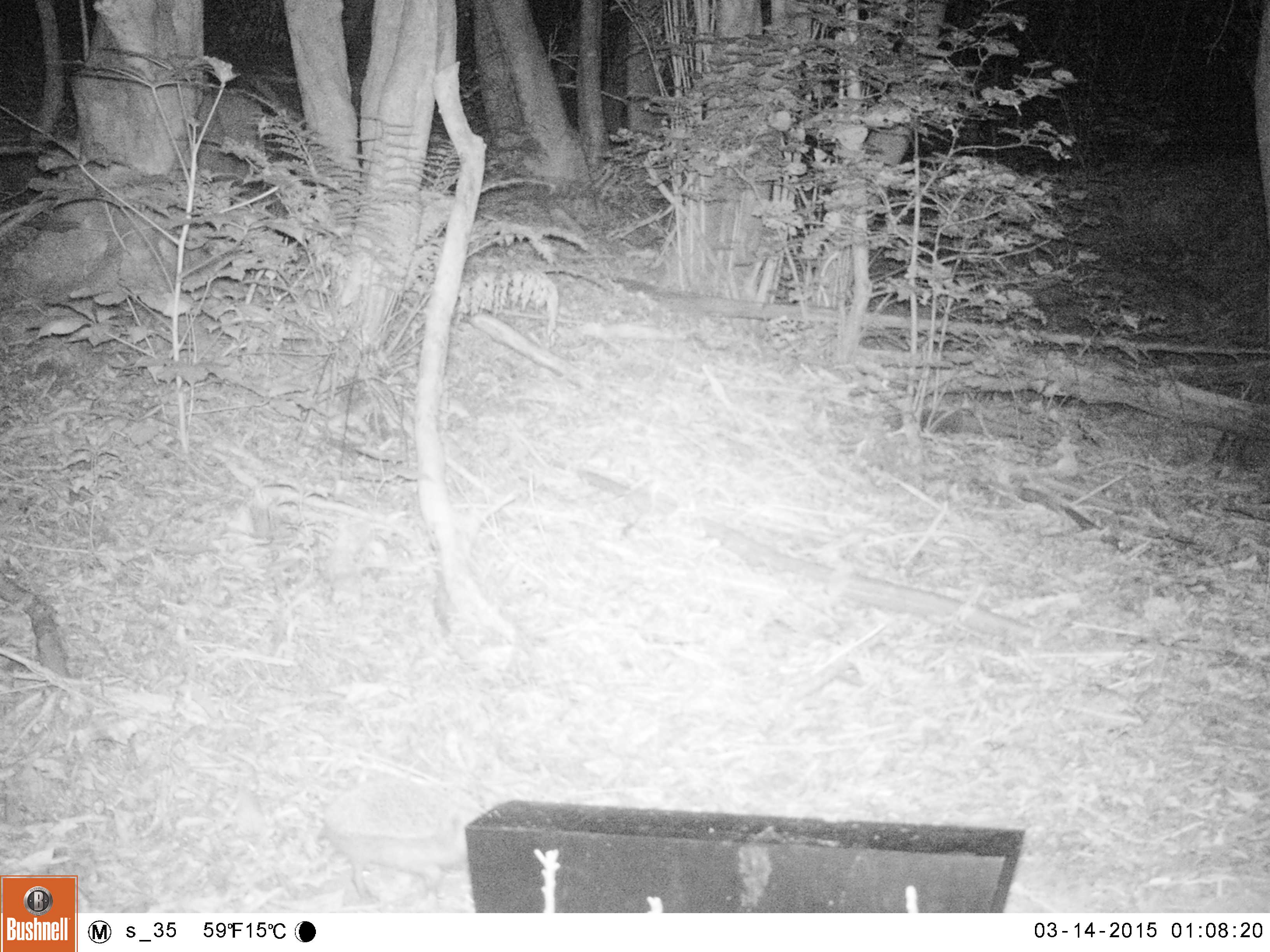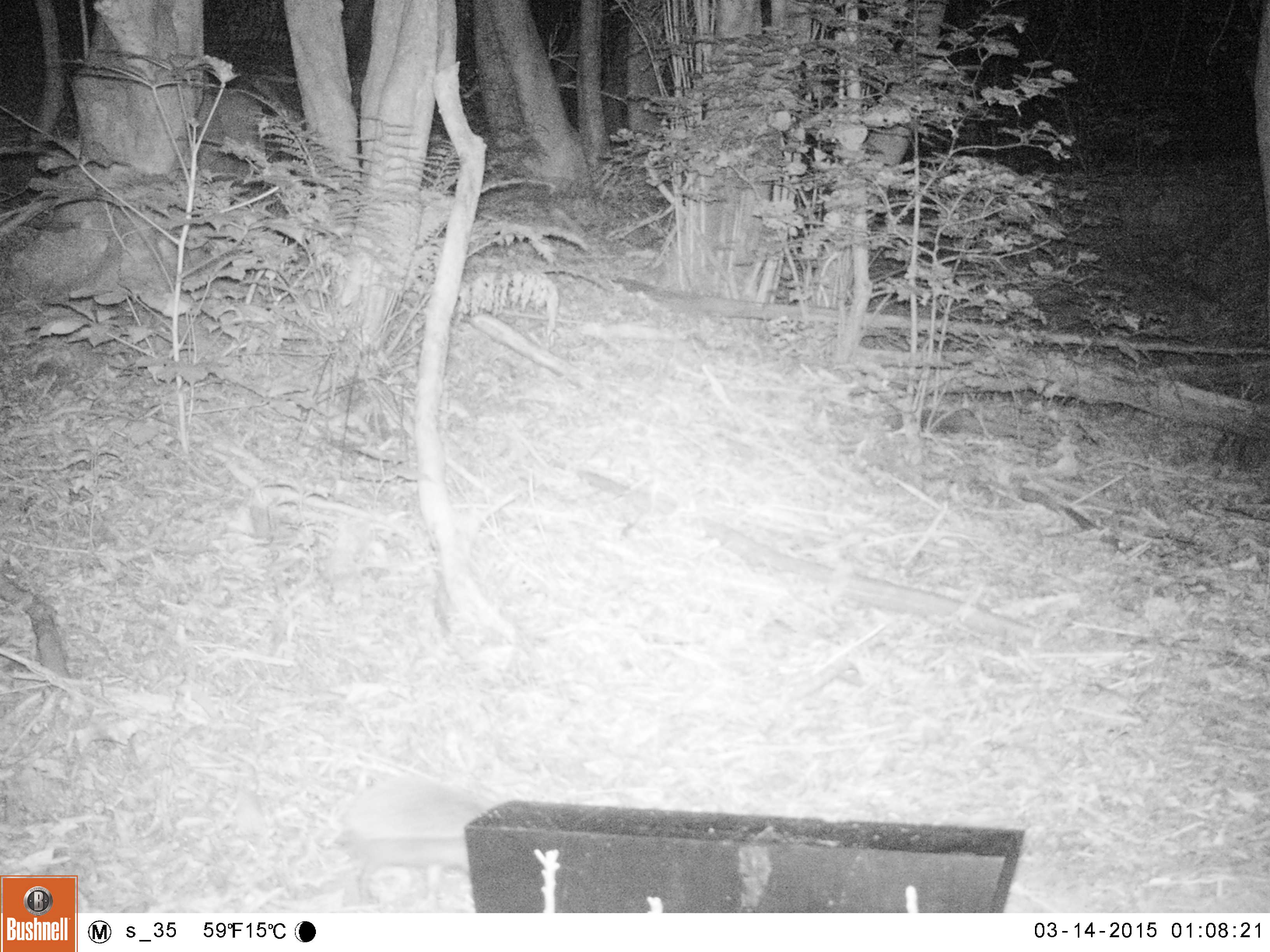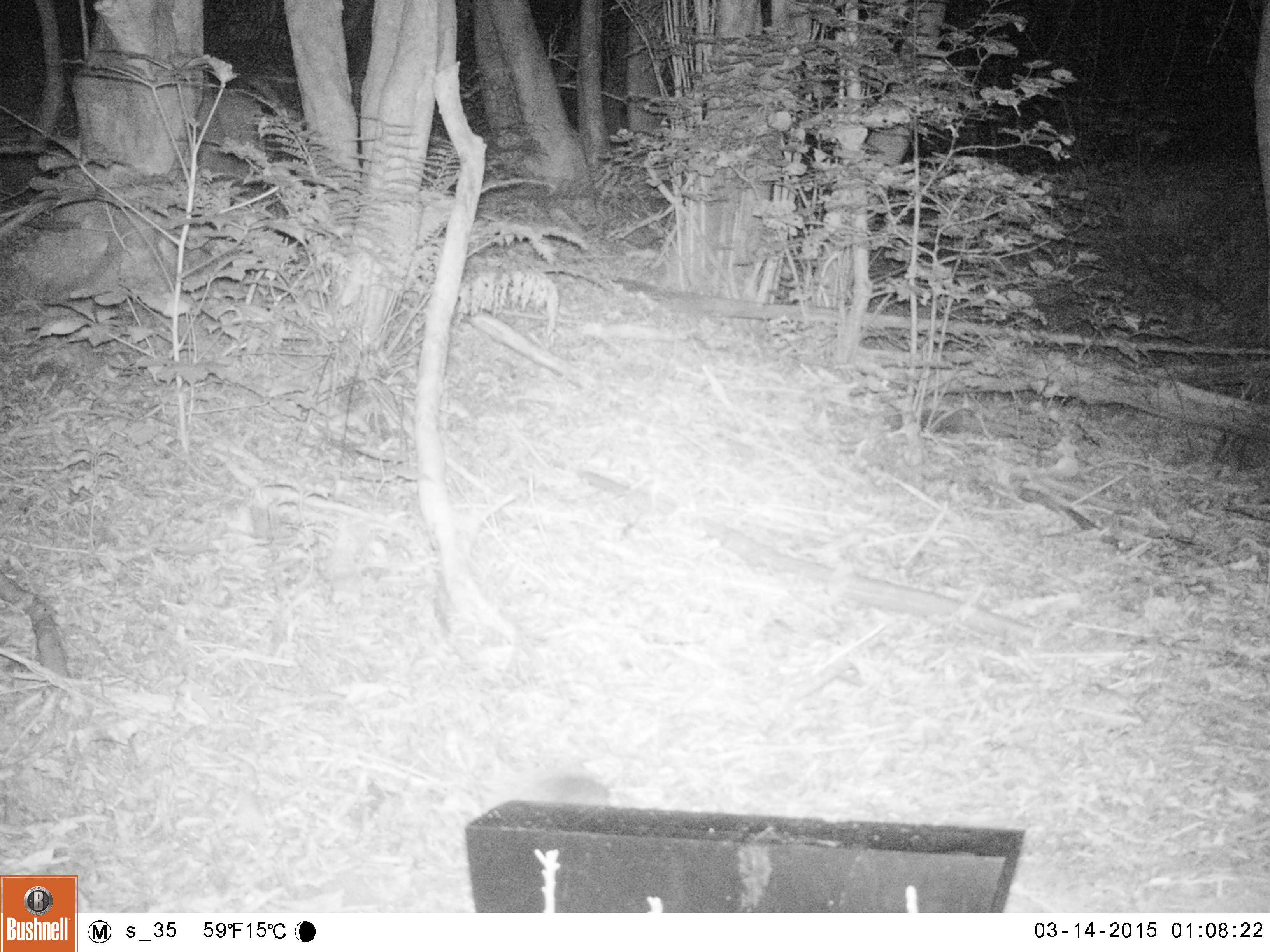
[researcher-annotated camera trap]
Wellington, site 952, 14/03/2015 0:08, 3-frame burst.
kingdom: Animalia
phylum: Chordata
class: Mammalia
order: Eulipotyphla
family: Erinaceidae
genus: Erinaceus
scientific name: Erinaceus europaeus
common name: hedgehog